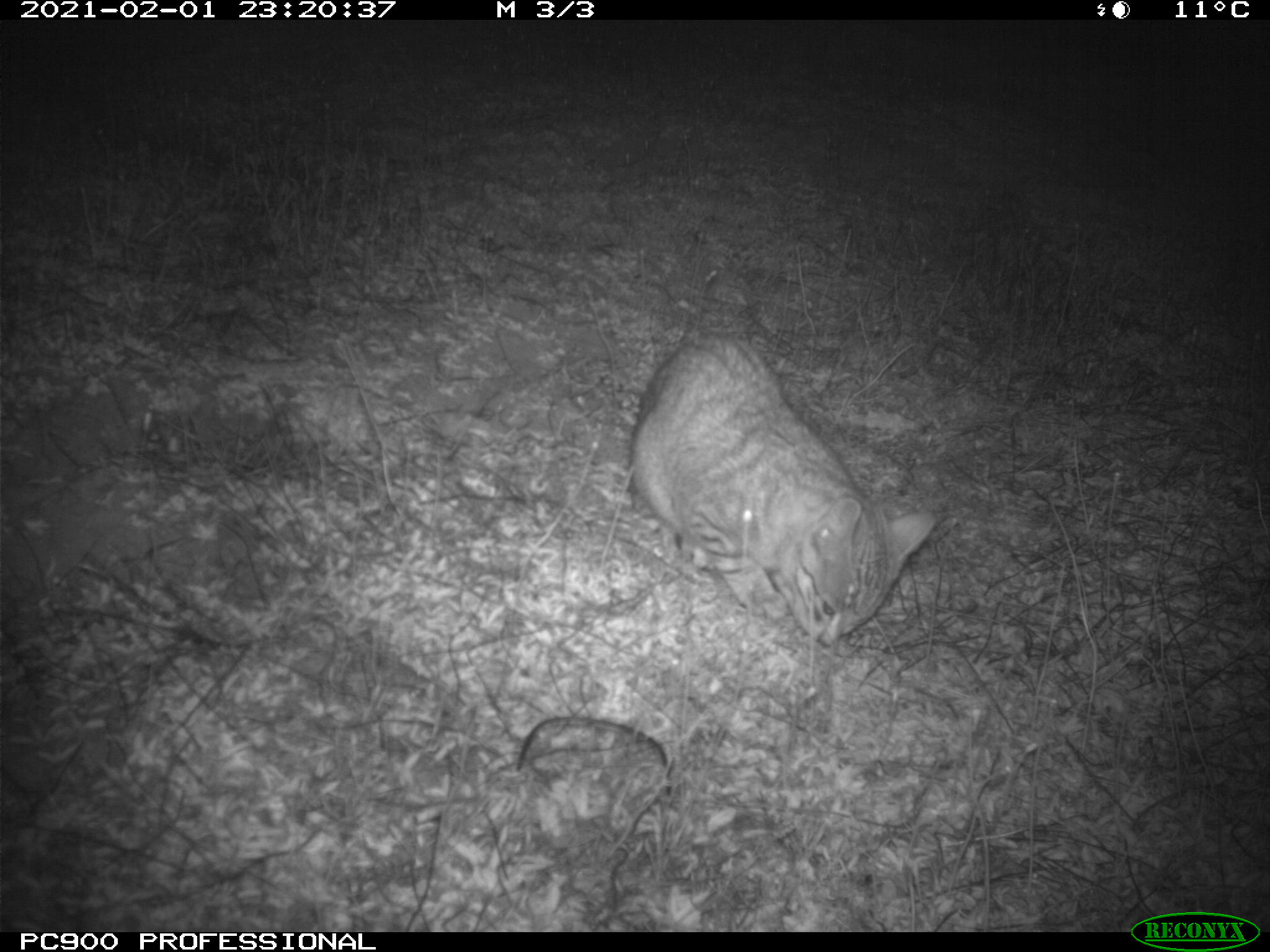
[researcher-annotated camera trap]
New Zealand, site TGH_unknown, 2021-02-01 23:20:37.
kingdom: Animalia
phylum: Chordata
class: Mammalia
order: Carnivora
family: Felidae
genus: Felis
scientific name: Felis catus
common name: domestic cat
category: cat